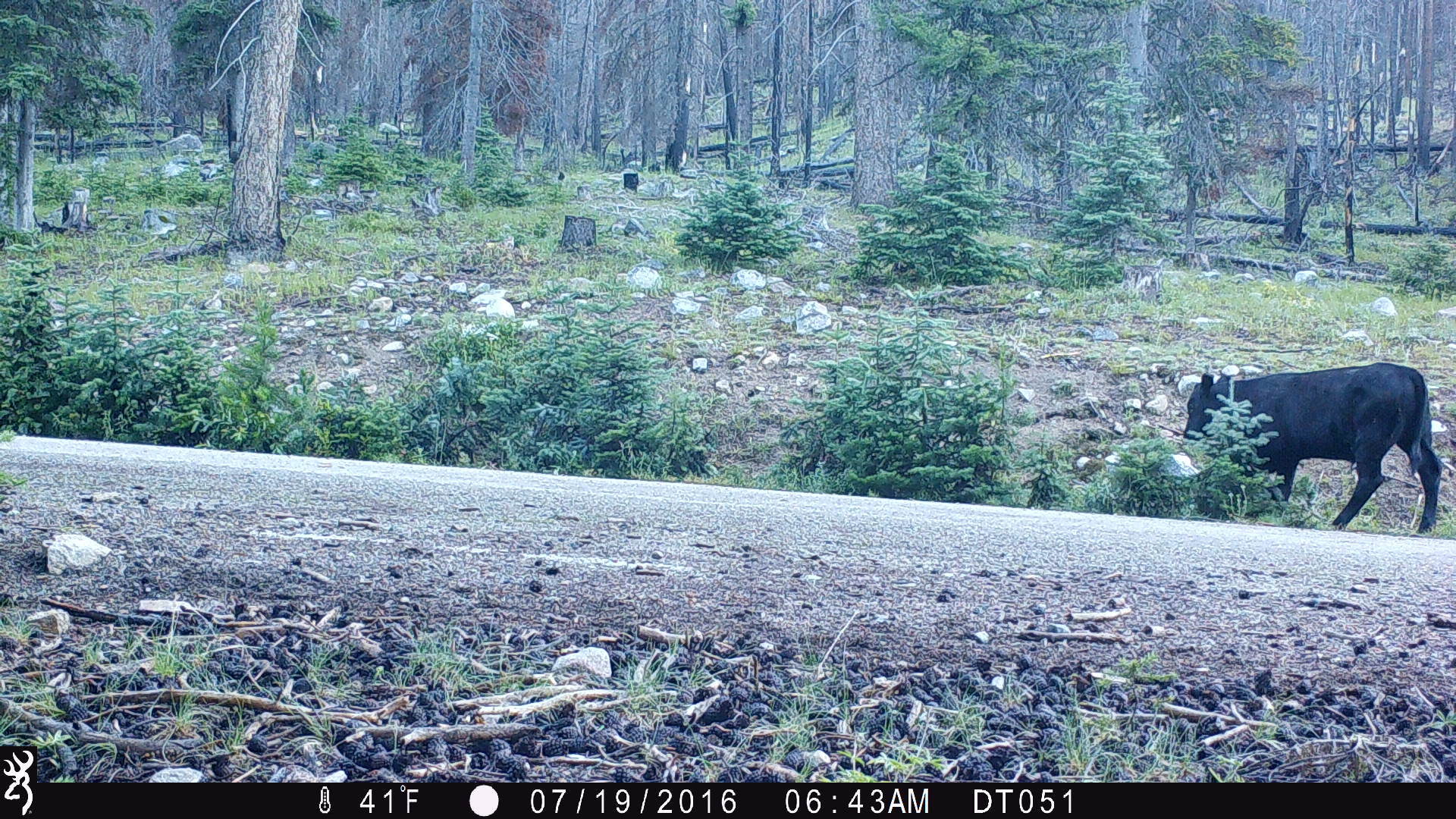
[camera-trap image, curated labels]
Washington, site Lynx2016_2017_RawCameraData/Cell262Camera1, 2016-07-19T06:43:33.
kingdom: Animalia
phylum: Chordata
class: Mammalia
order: Artiodactyla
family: Bovidae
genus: Bos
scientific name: Bos taurus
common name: domestic cattle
Domestic cattle (Bos taurus). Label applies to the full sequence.